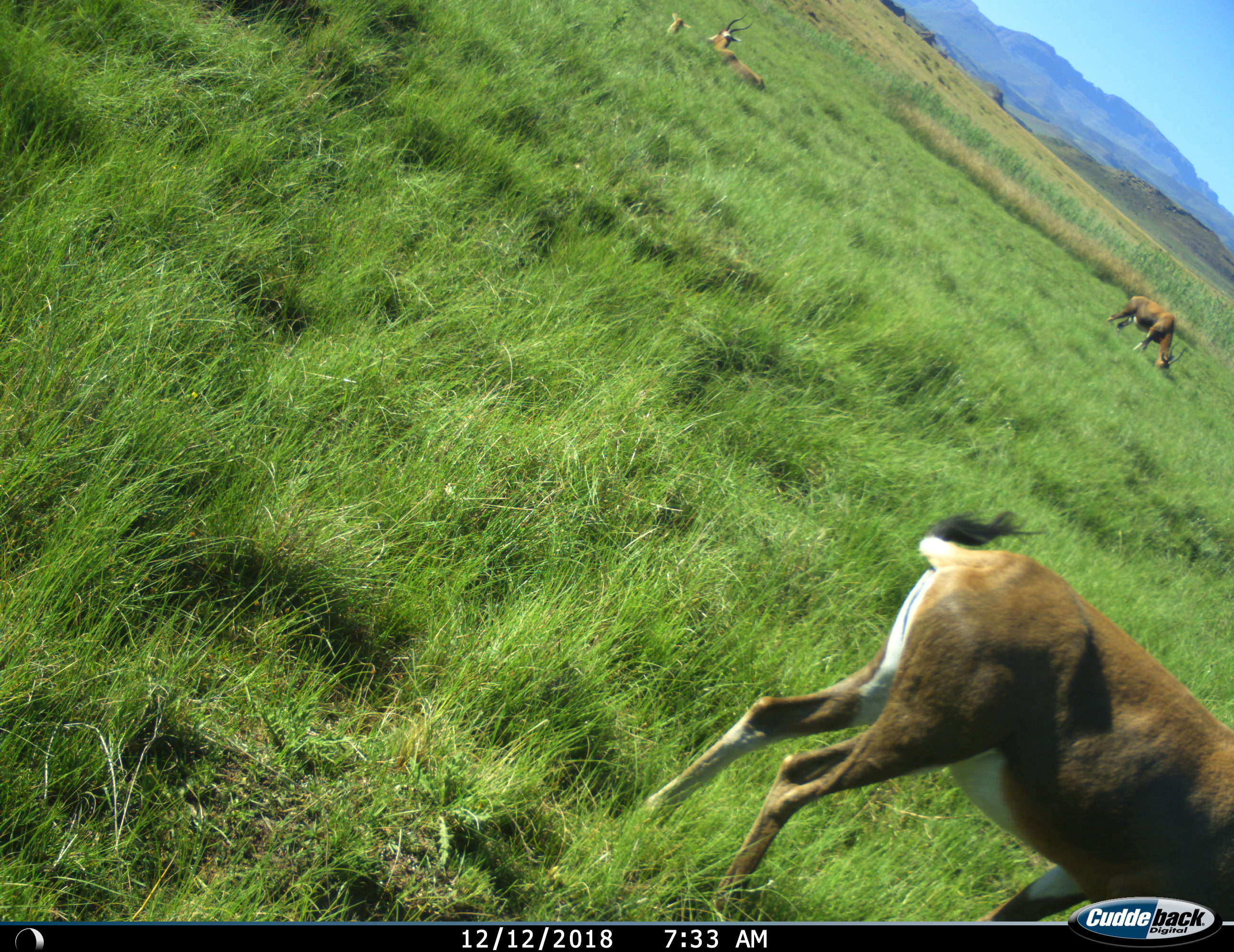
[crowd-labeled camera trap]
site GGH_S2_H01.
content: unidentified animal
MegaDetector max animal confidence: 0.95